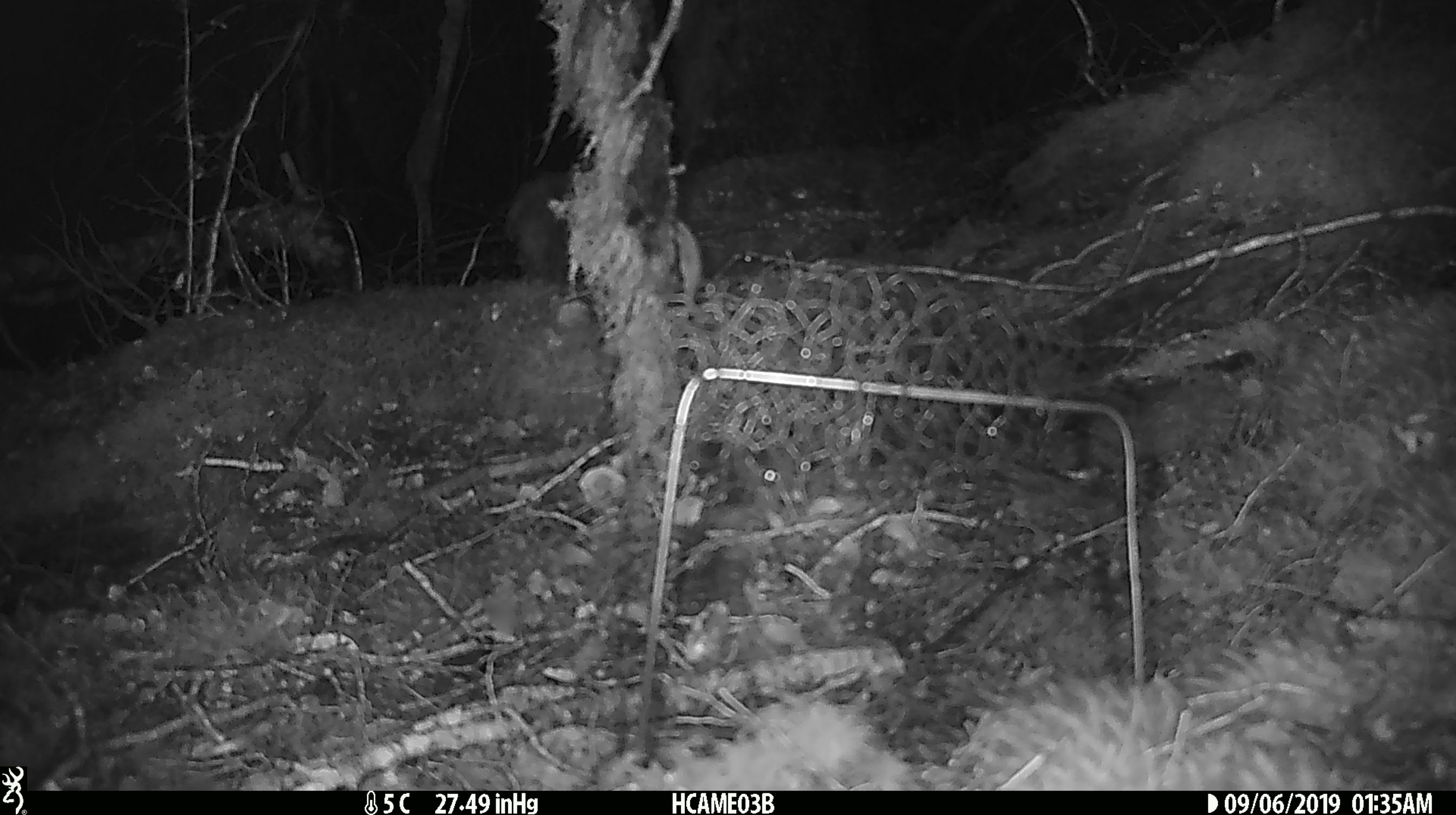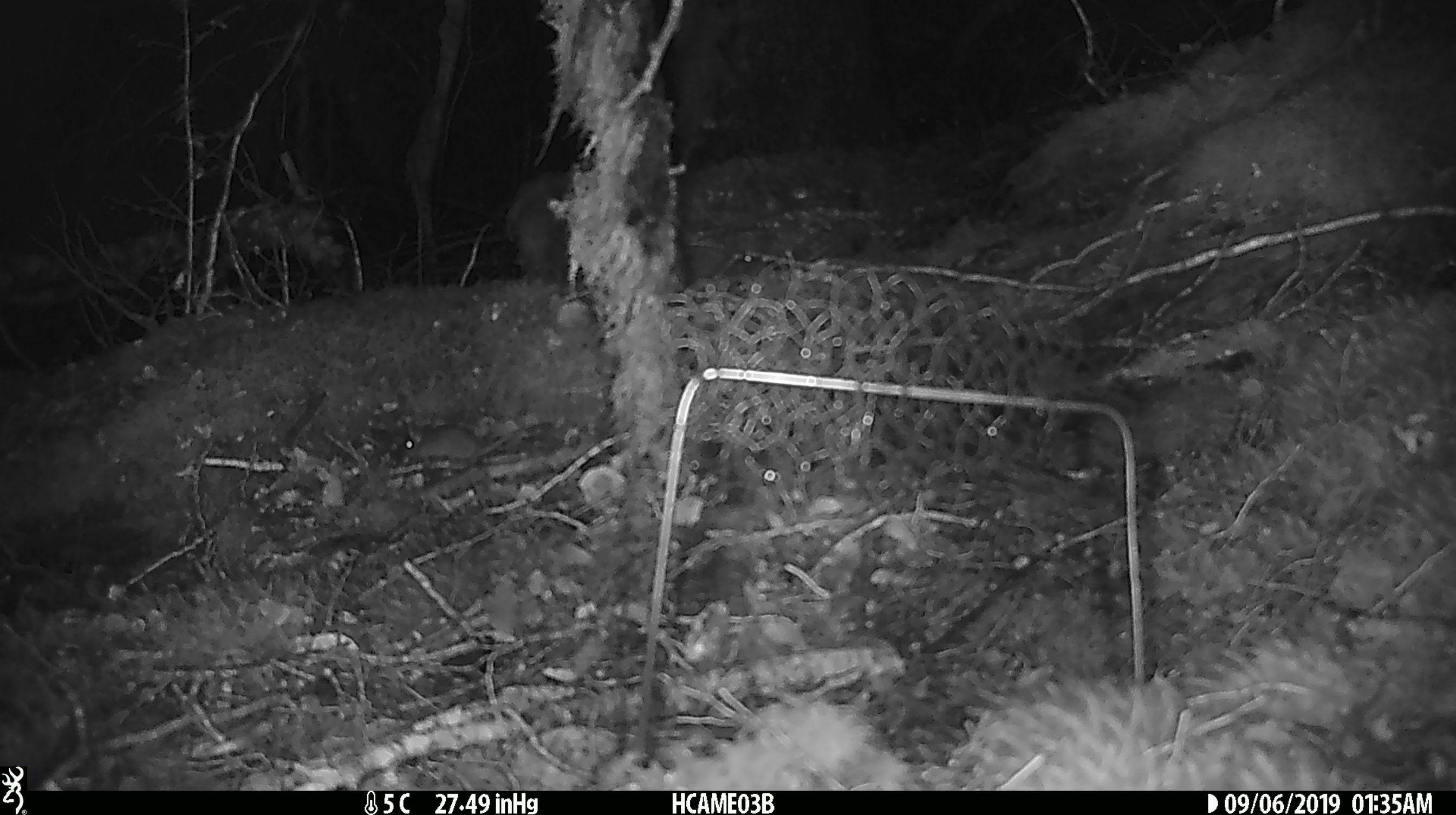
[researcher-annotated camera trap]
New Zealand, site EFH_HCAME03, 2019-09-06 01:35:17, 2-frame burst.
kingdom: Animalia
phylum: Chordata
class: Mammalia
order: Rodentia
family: Muridae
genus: Mus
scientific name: Mus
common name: mouse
Mouse (Mus).